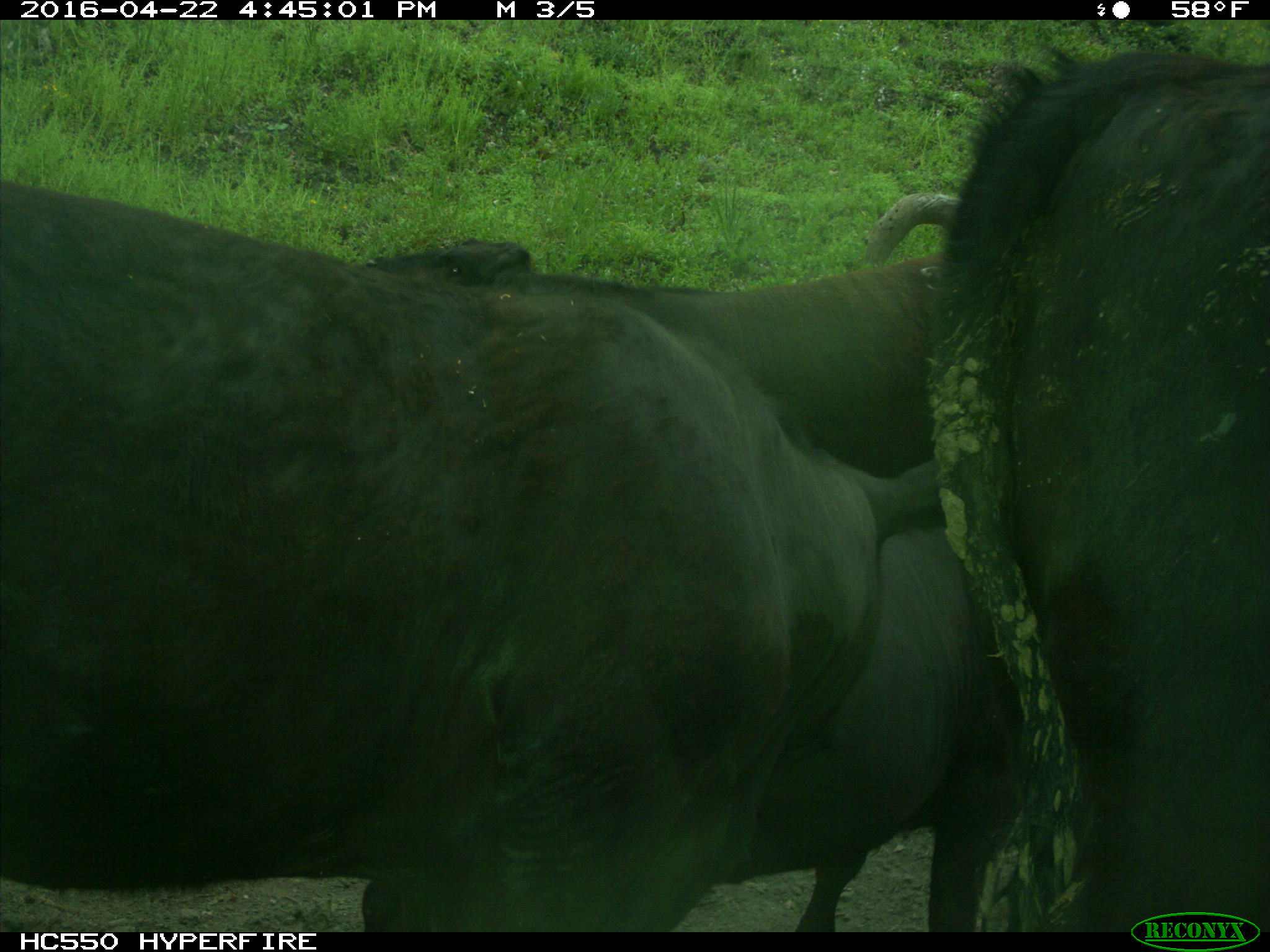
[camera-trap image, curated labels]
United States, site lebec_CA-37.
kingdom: Animalia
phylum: Chordata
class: Mammalia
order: Artiodactyla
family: Bovidae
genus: Bos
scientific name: Bos taurus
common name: domestic cow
Bos taurus (domestic cow).